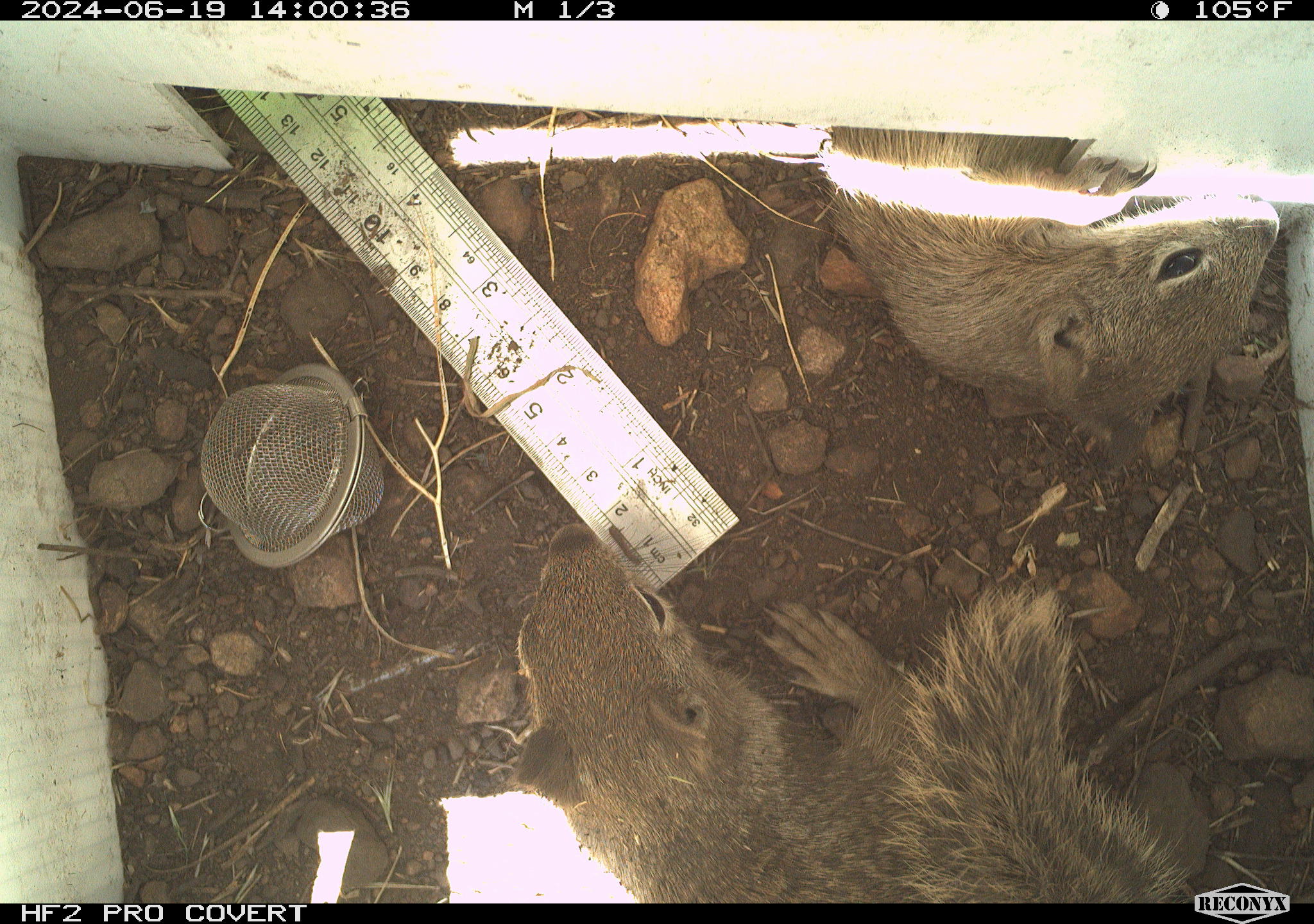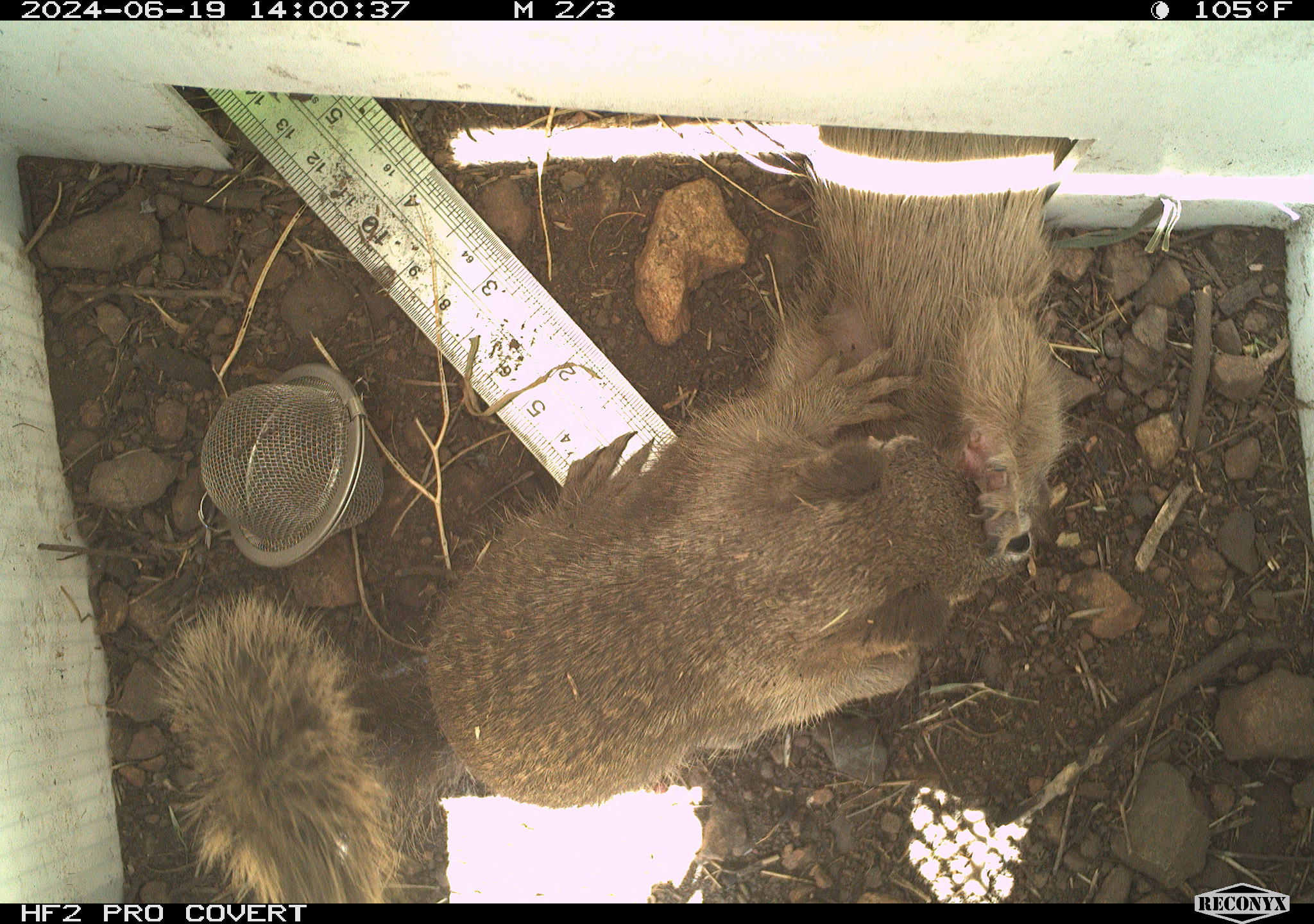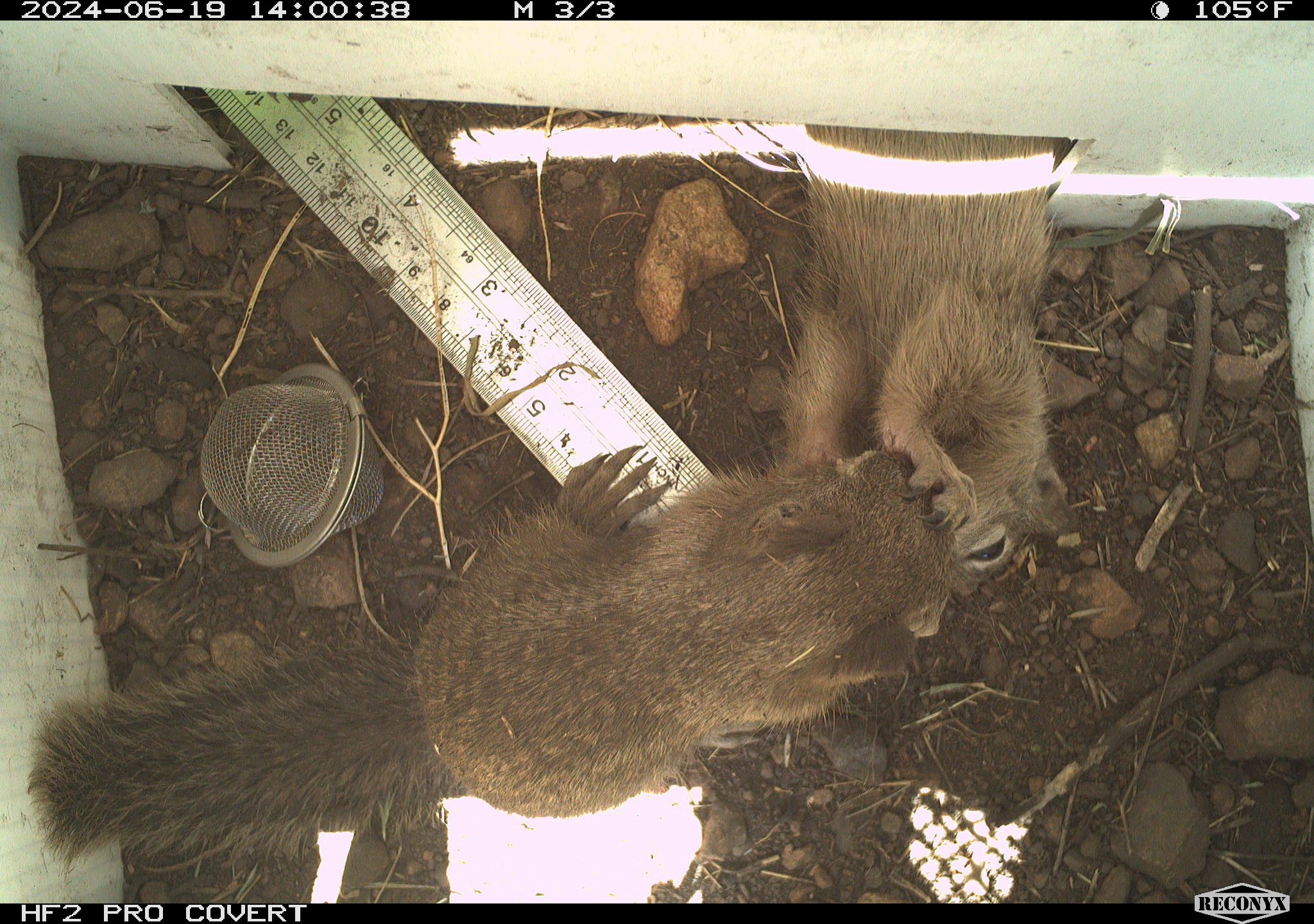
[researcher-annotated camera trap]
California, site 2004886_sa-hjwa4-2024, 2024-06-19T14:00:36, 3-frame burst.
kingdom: Animalia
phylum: Chordata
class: Mammalia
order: Rodentia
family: Sciuridae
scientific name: Sciuridae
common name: squirrels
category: sciuridae family